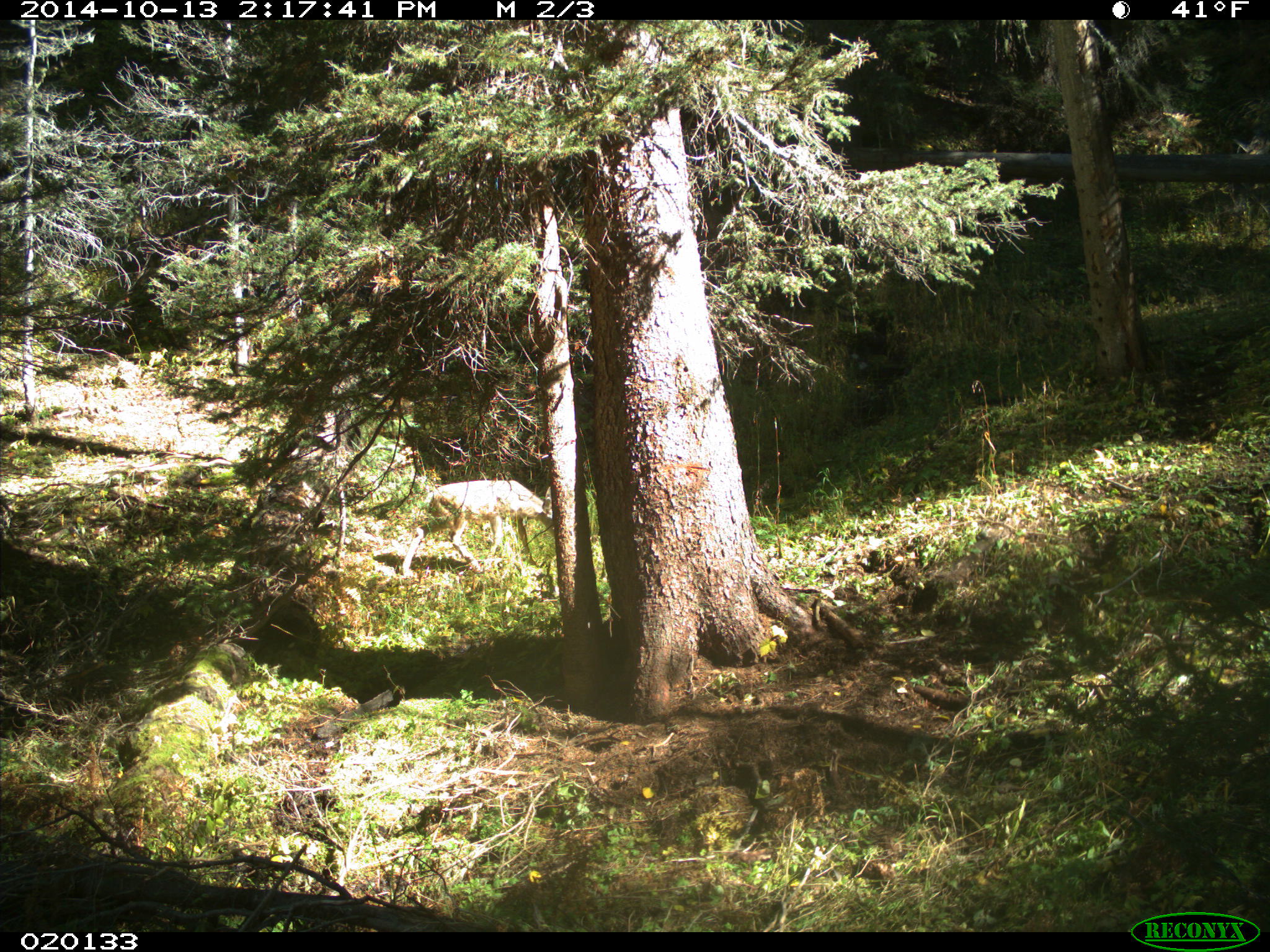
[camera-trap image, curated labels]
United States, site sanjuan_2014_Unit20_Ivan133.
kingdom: Animalia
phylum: Chordata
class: Mammalia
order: Artiodactyla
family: Cervidae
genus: Odocoileus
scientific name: Odocoileus hemionus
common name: mule deer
Odocoileus hemionus (mule deer).